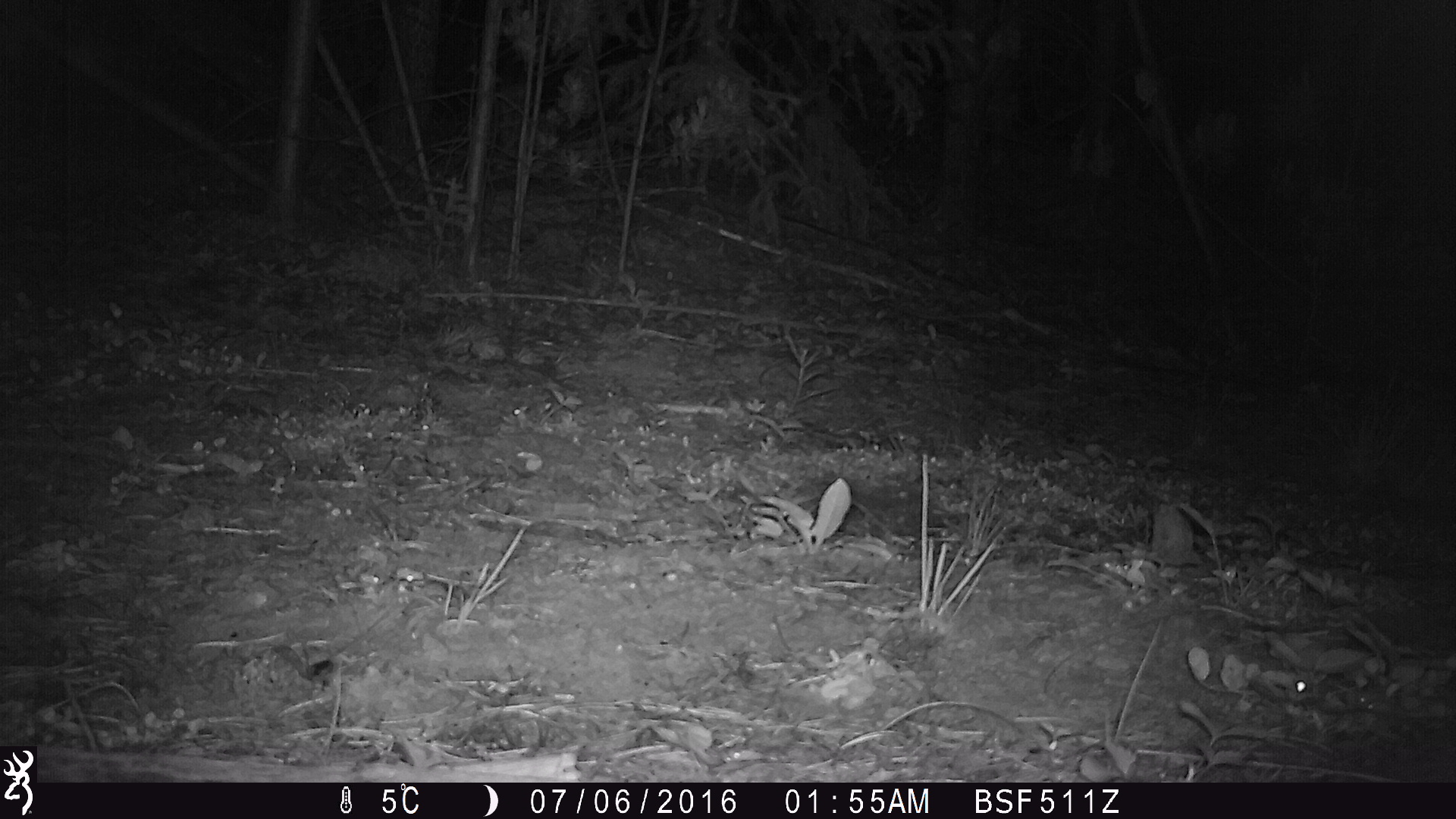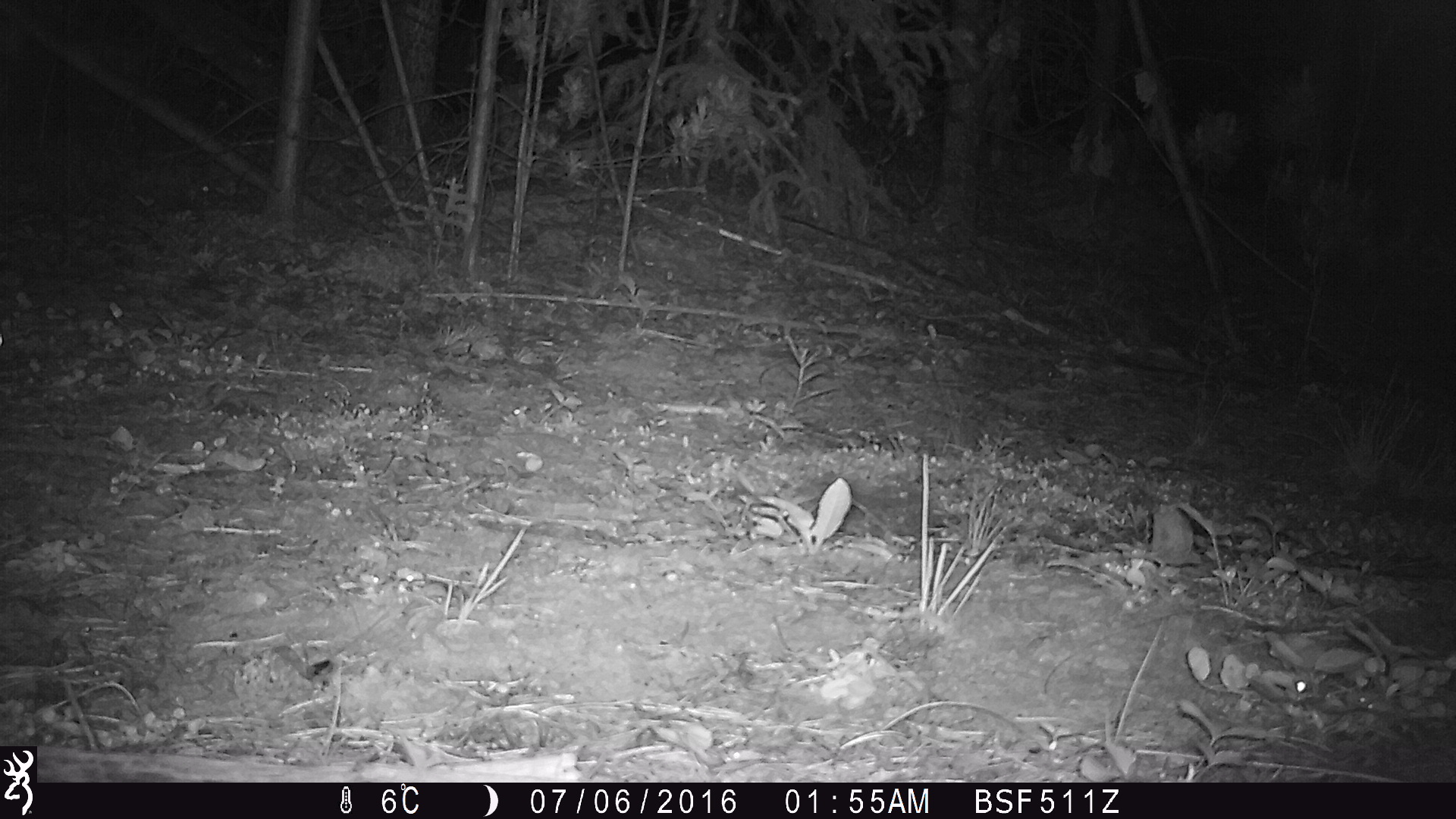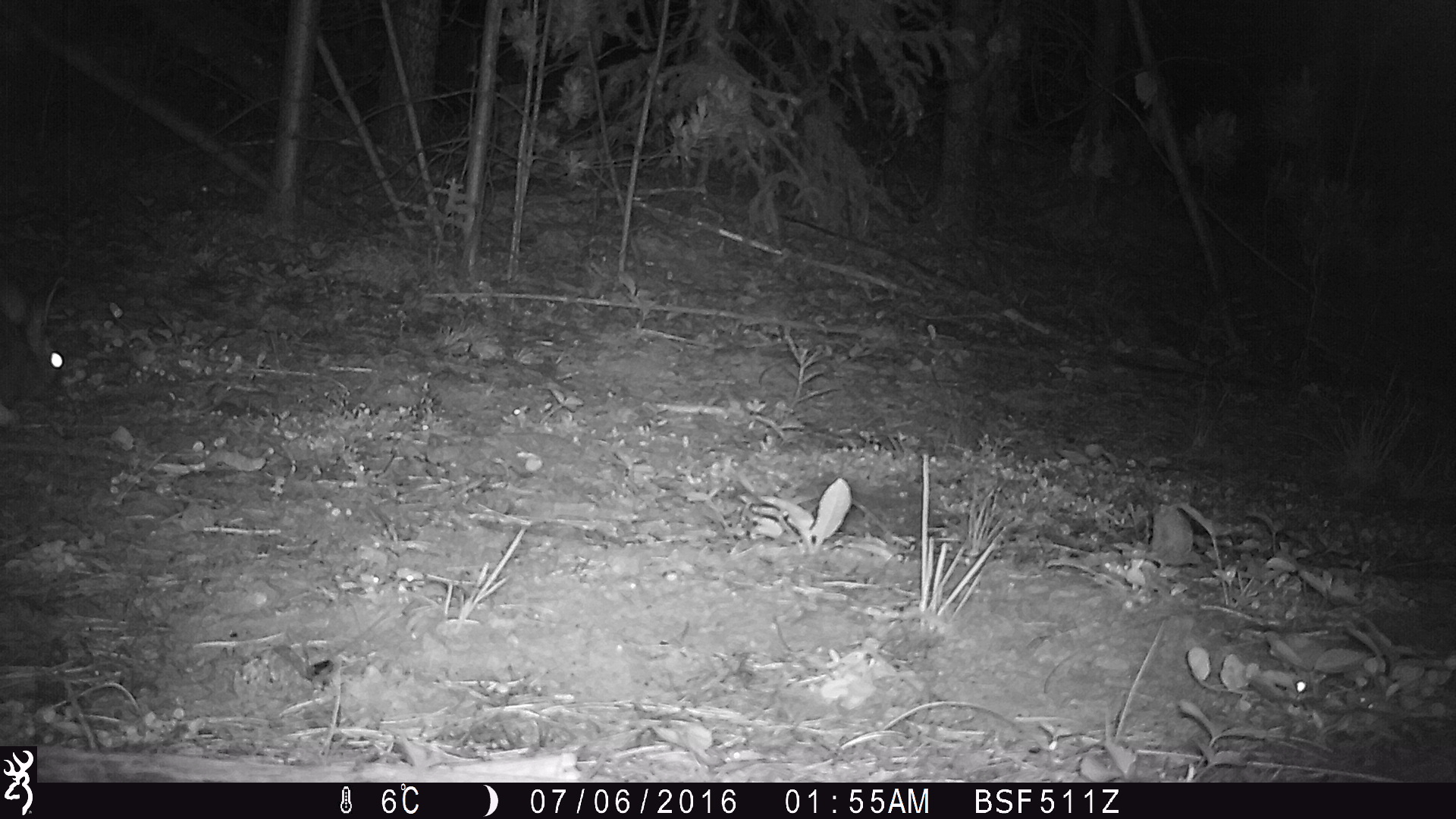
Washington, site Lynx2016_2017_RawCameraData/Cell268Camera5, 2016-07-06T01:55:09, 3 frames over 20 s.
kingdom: Animalia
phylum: Chordata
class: Mammalia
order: Lagomorpha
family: Leporidae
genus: Lepus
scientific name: Lepus americanus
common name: snowshoe hare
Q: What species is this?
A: Lepus americanus (snowshoe hare).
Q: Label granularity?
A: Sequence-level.